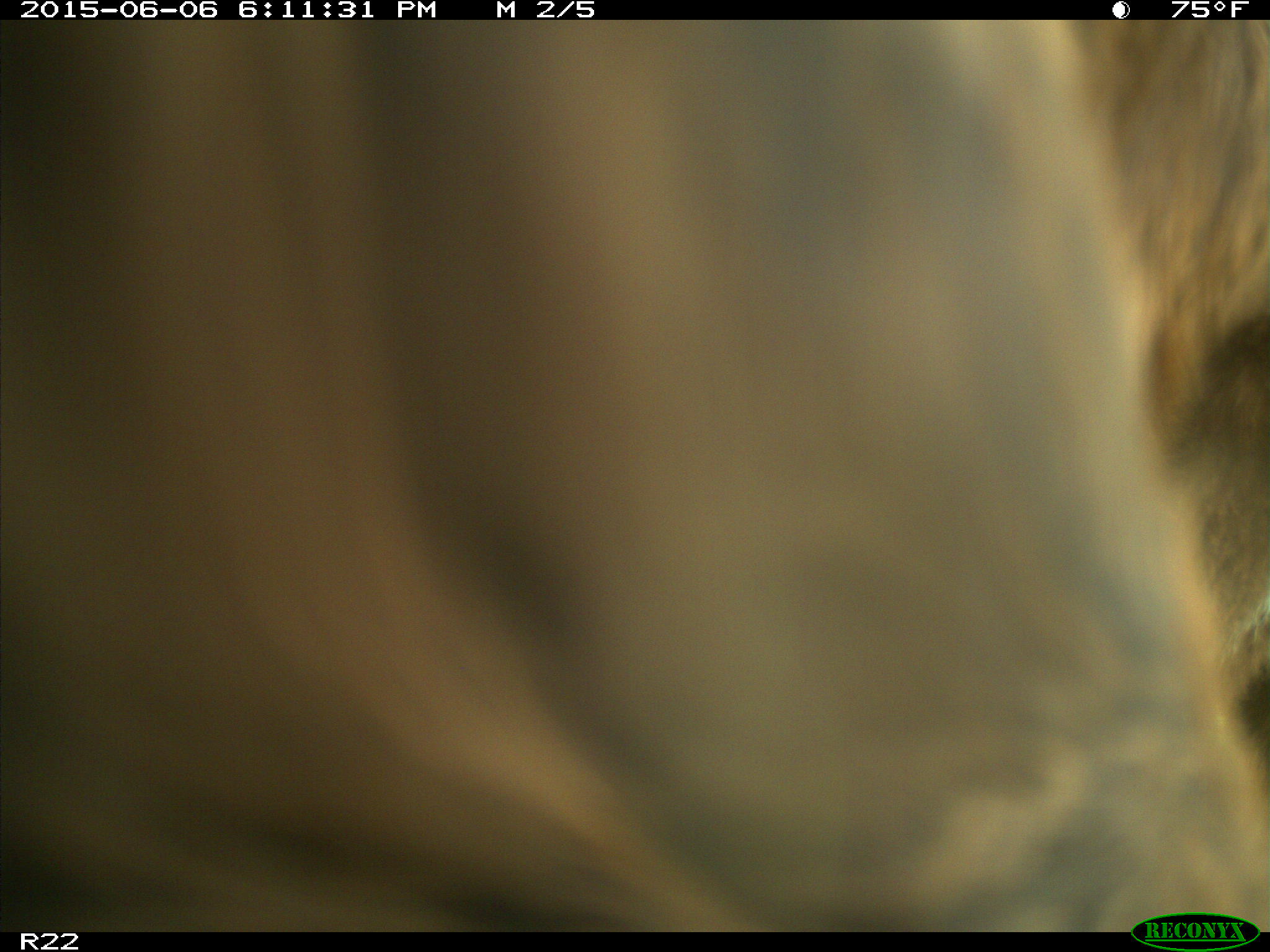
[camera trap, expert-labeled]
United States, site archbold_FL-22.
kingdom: Animalia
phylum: Chordata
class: Mammalia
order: Artiodactyla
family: Bovidae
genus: Bos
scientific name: Bos taurus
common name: domestic cow